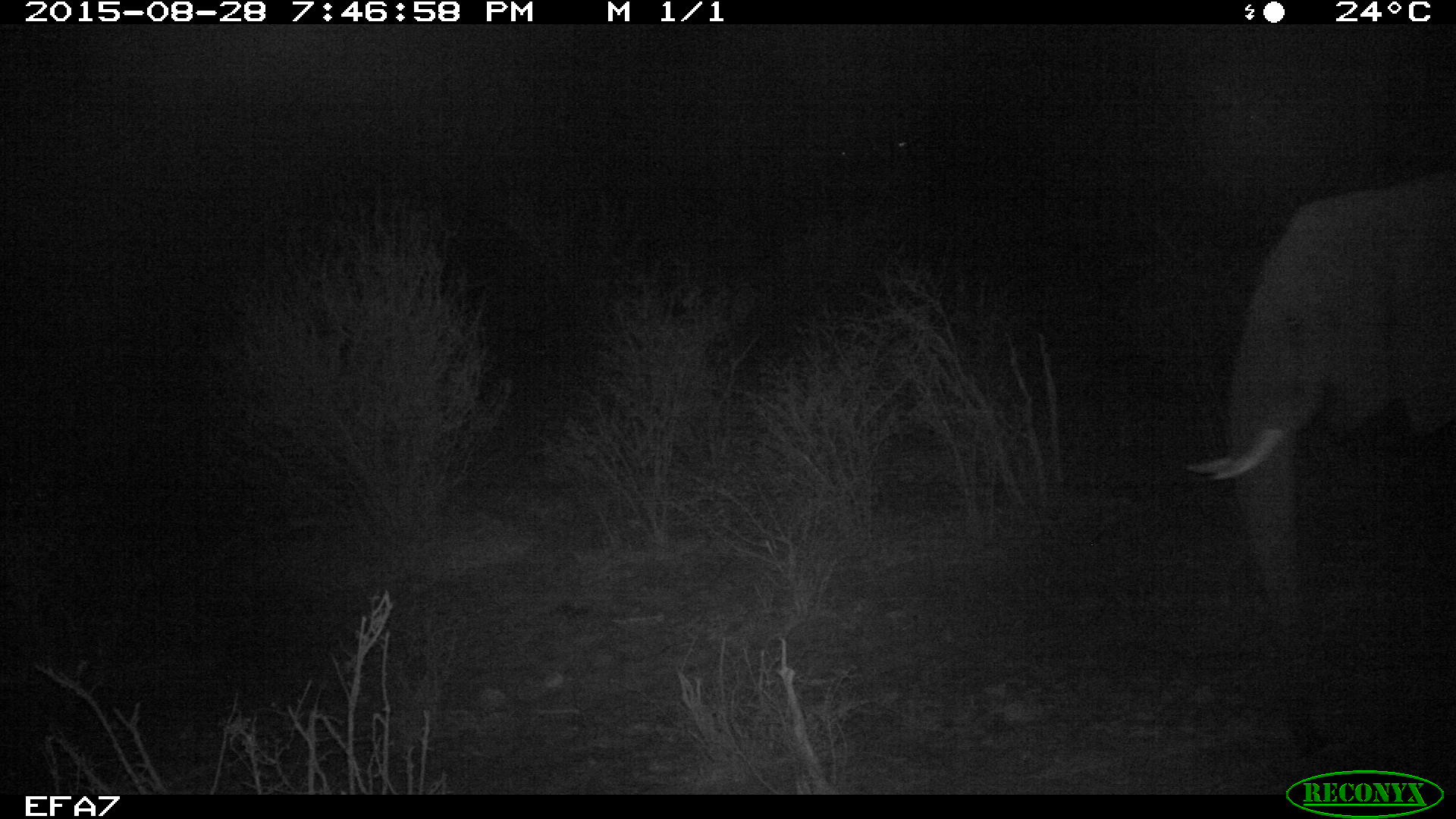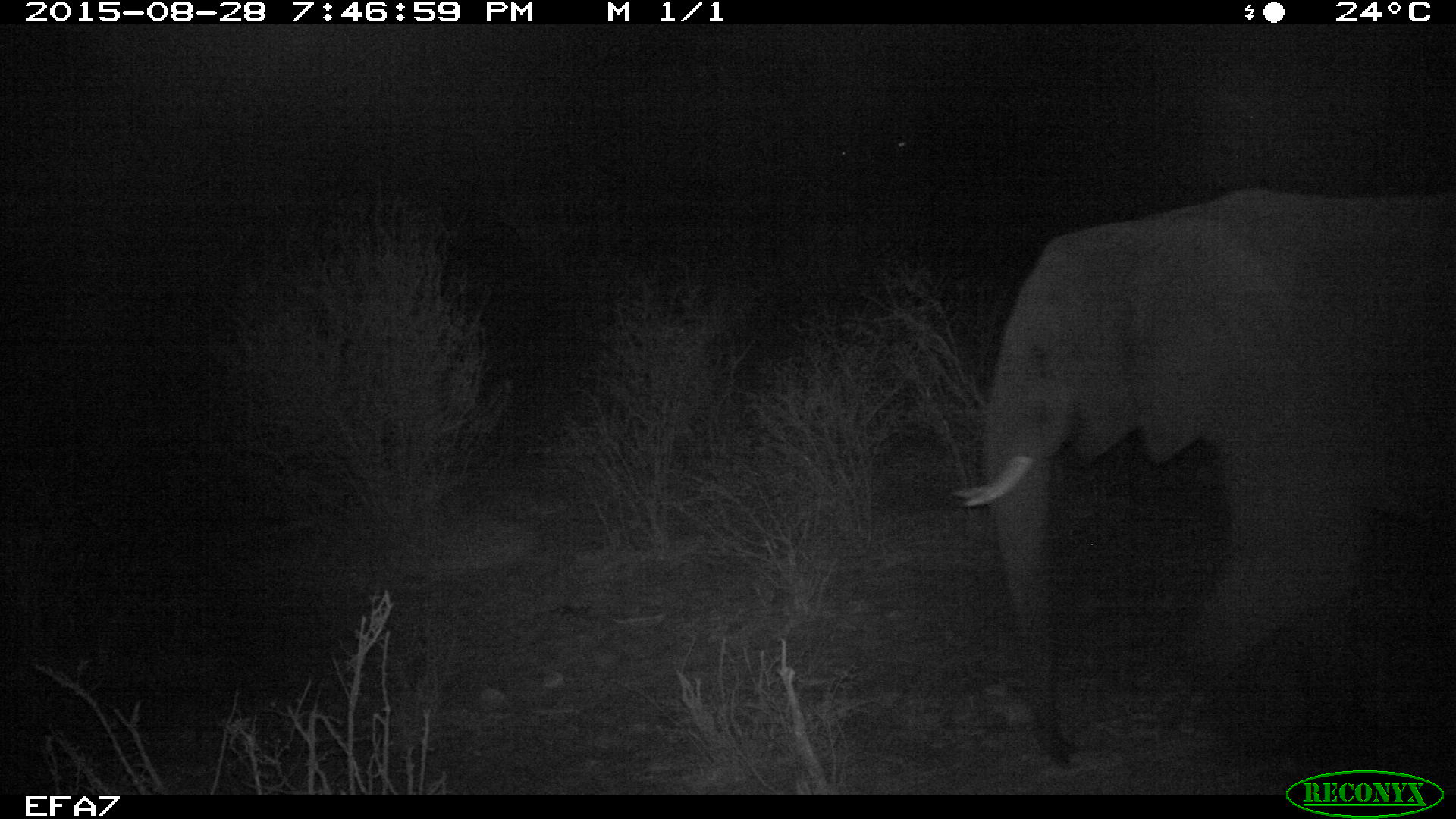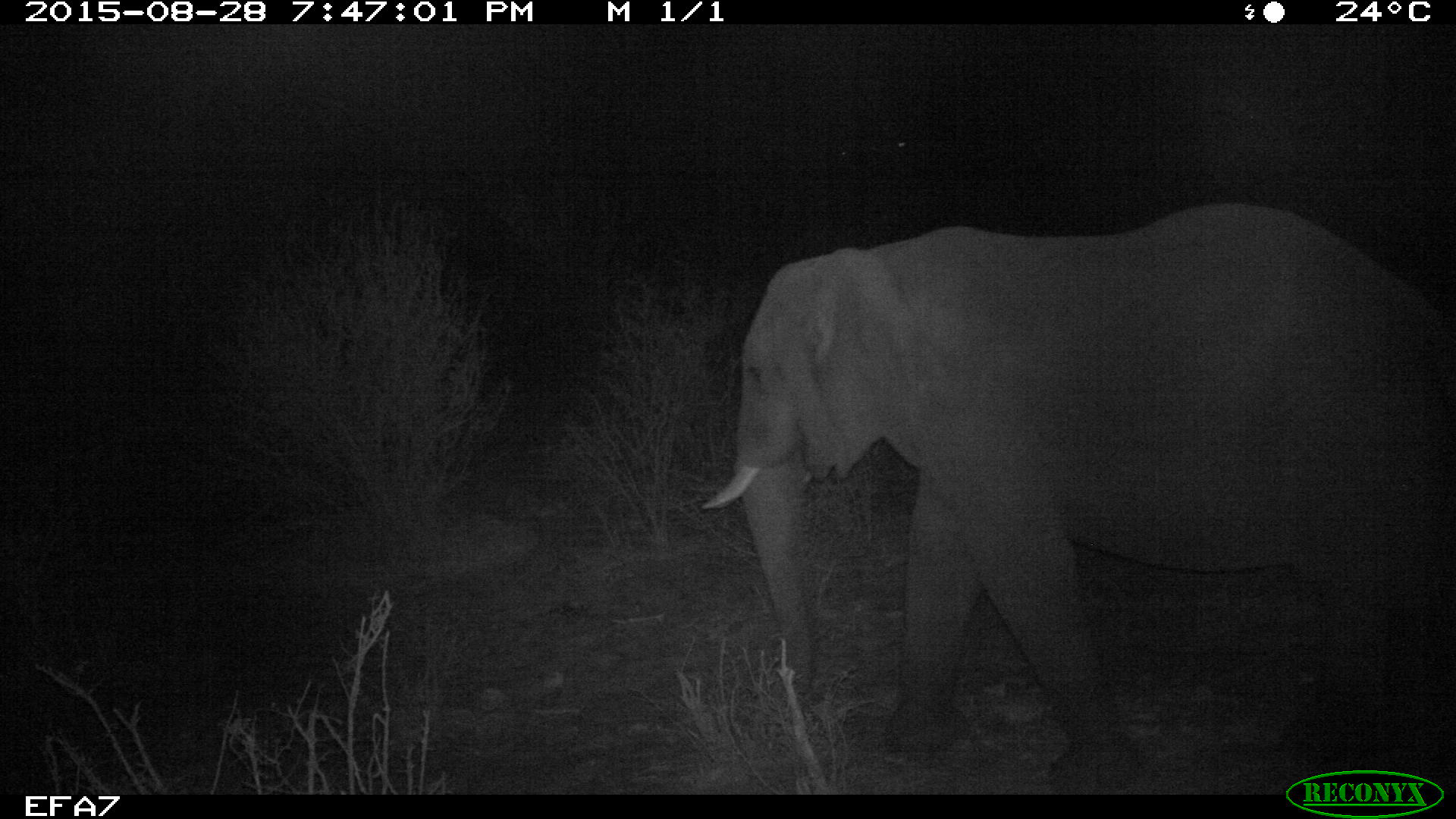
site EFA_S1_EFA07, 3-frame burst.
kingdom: Animalia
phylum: Chordata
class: Mammalia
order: Proboscidea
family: Elephantidae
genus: Loxodonta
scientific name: Loxodonta africana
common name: african bush elephant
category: elephant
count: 1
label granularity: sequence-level